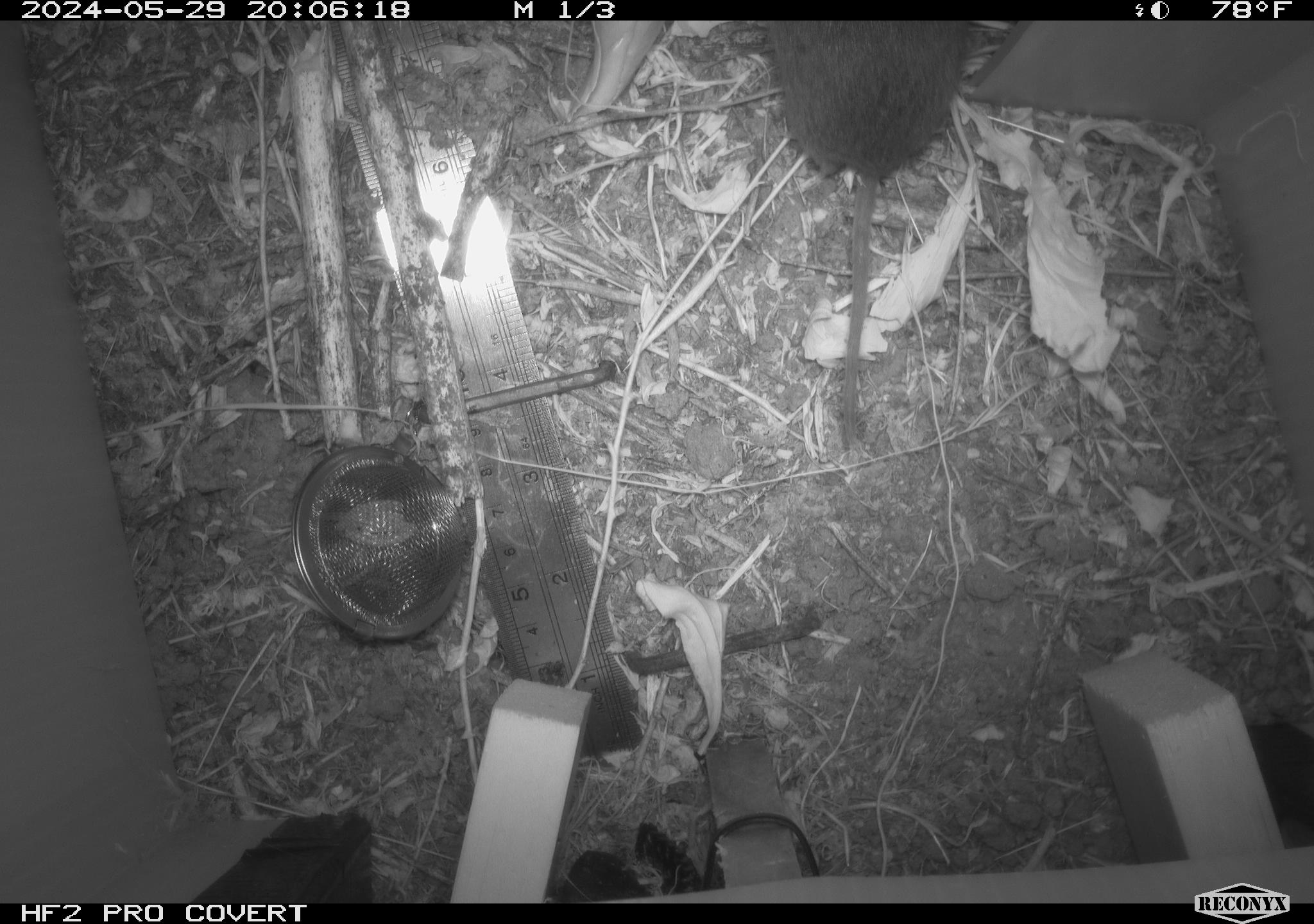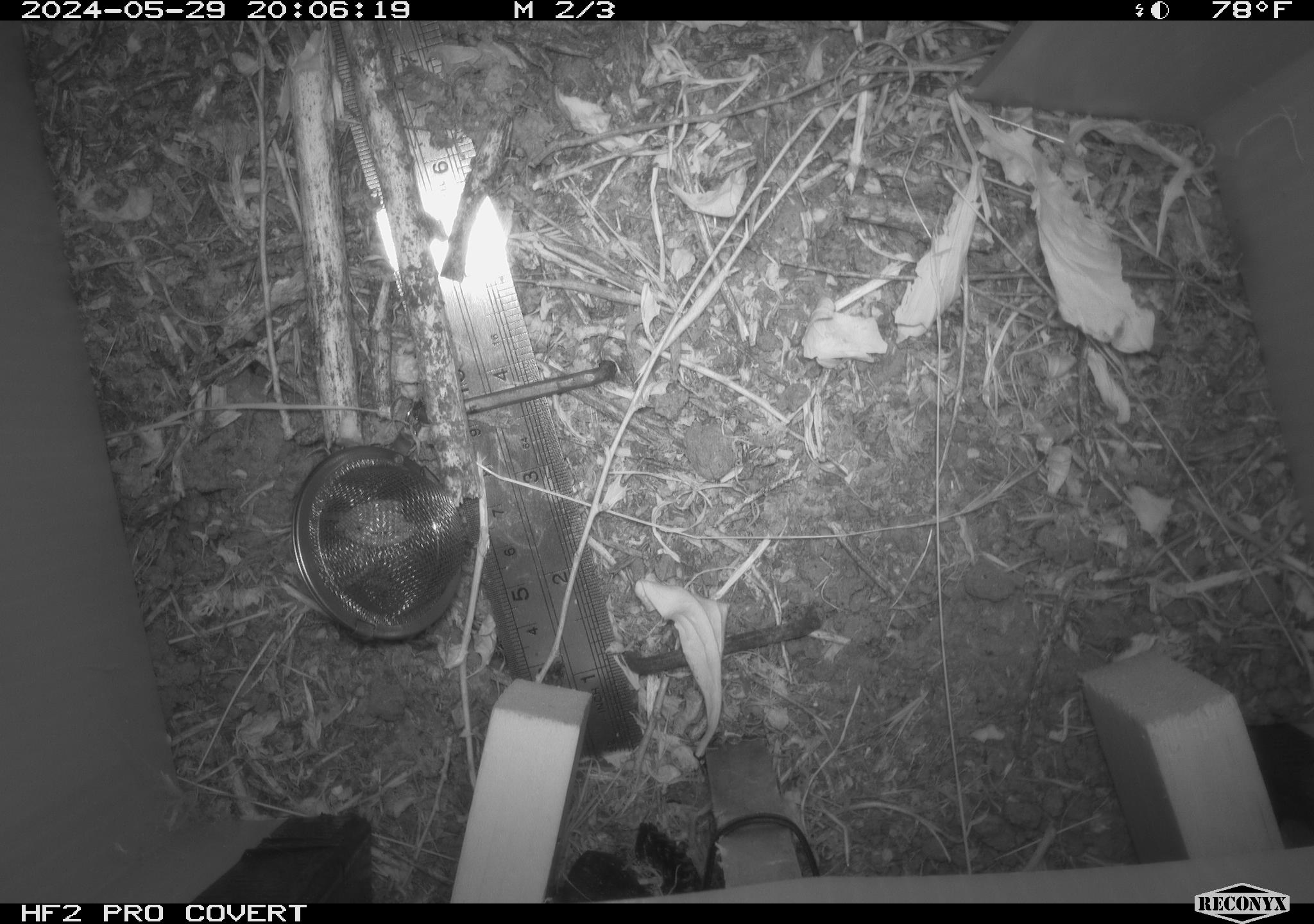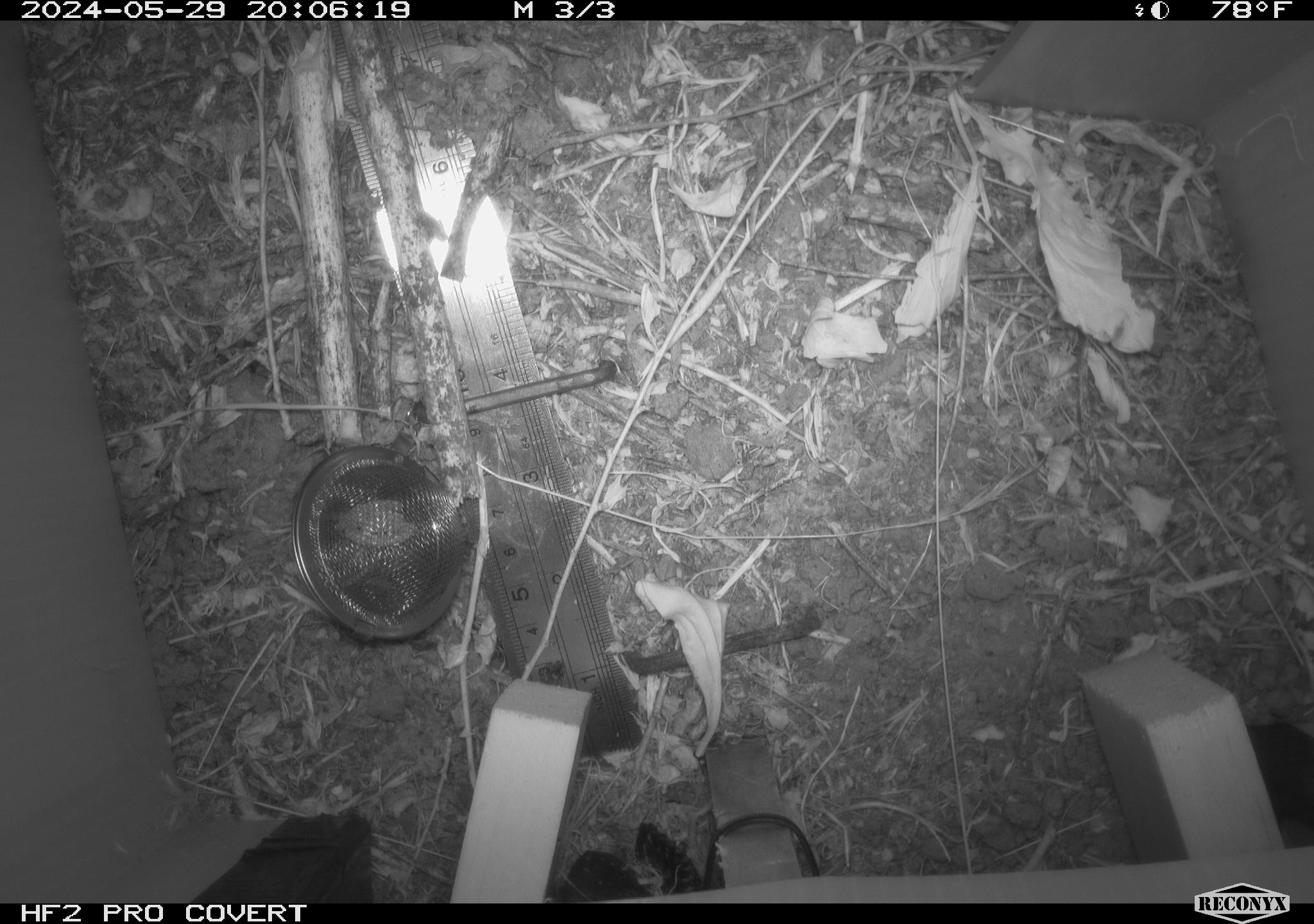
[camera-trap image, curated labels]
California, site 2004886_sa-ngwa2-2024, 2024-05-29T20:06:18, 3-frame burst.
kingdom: Animalia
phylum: Chordata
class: Mammalia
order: Rodentia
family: Cricetidae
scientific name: Arvicolinae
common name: voles, lemmings, and muskrats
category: arvicolinae subfamily